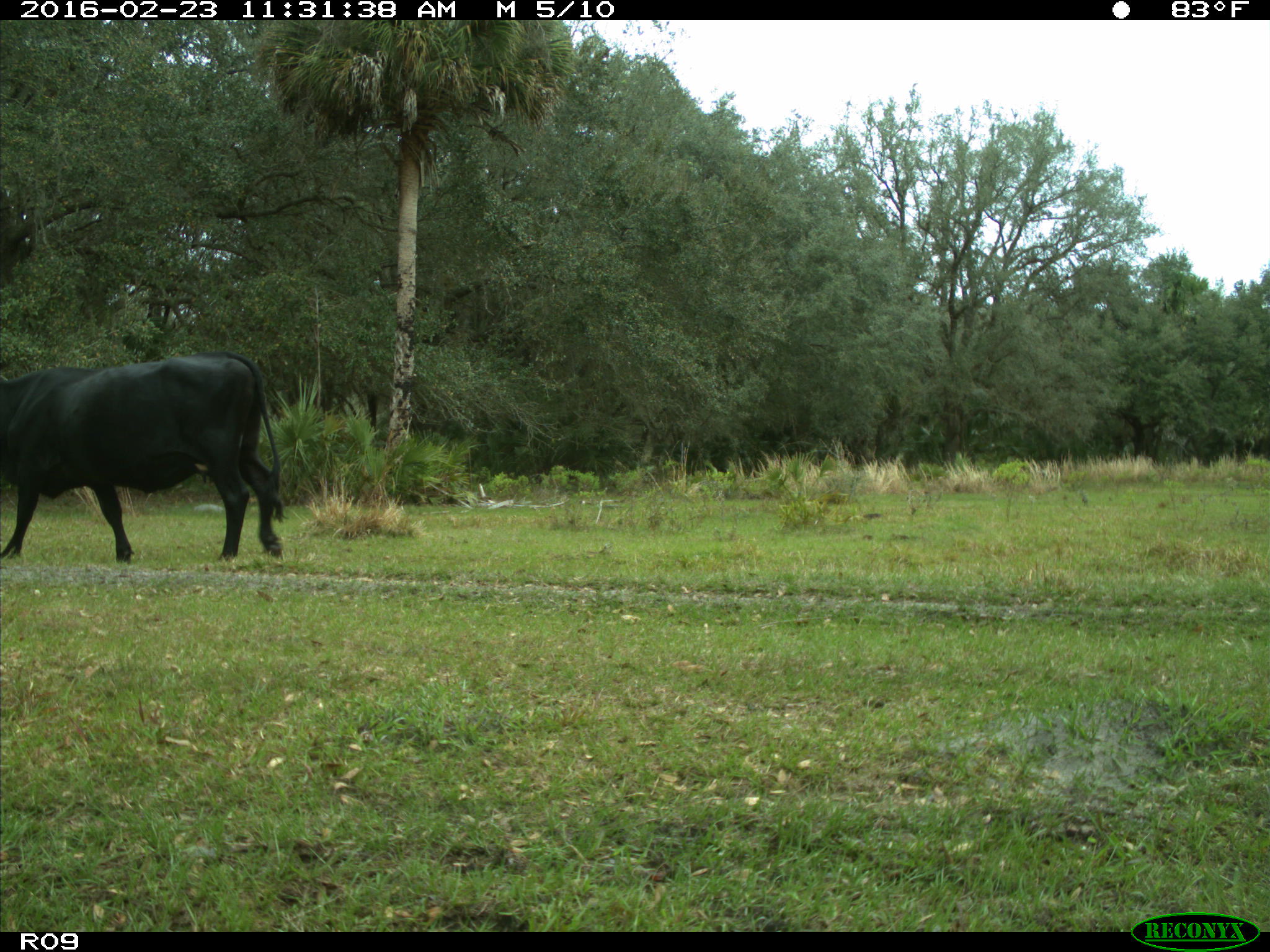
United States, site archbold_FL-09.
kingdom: Animalia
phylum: Chordata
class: Mammalia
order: Artiodactyla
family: Bovidae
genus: Bos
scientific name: Bos taurus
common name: domestic cow